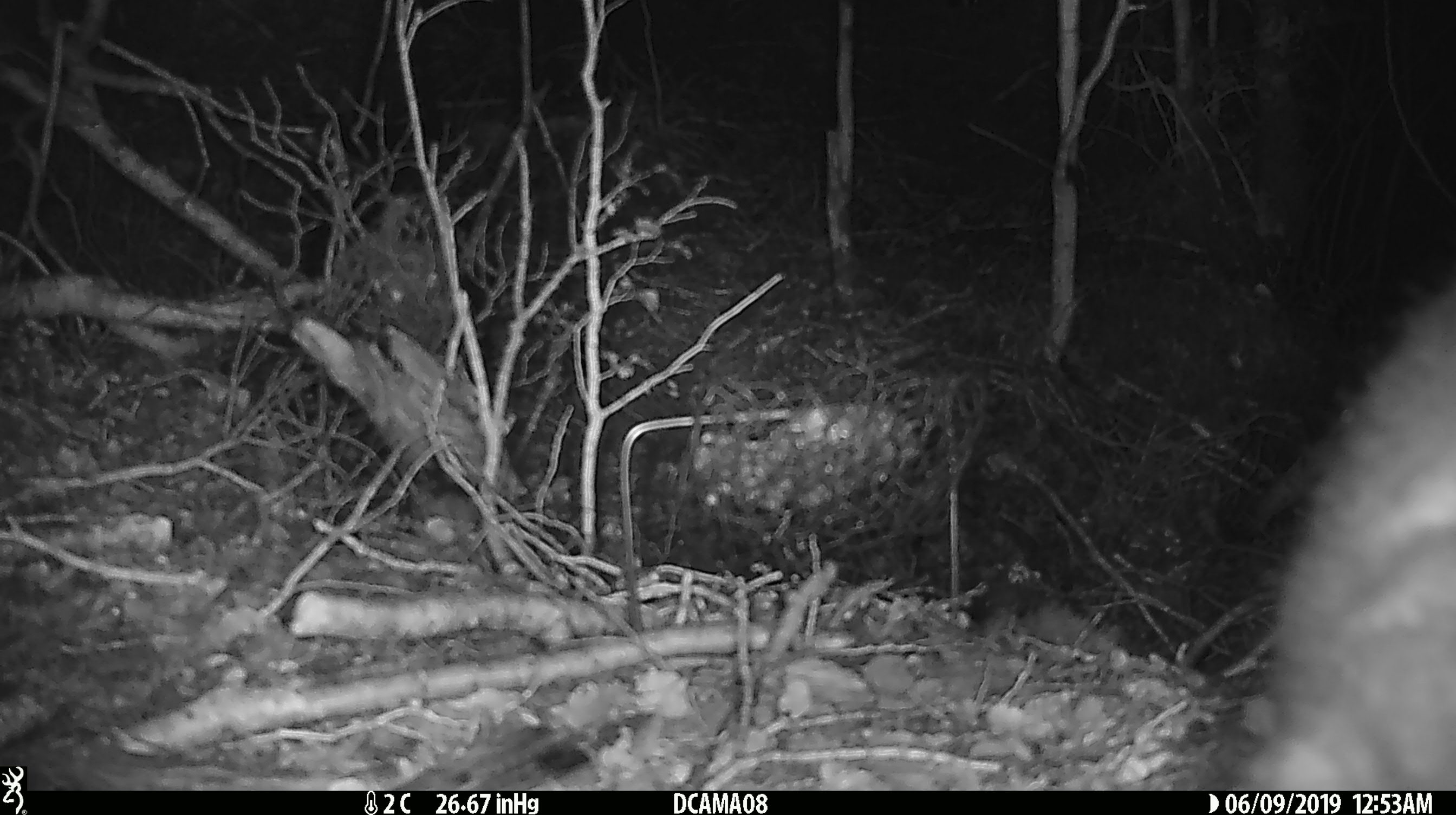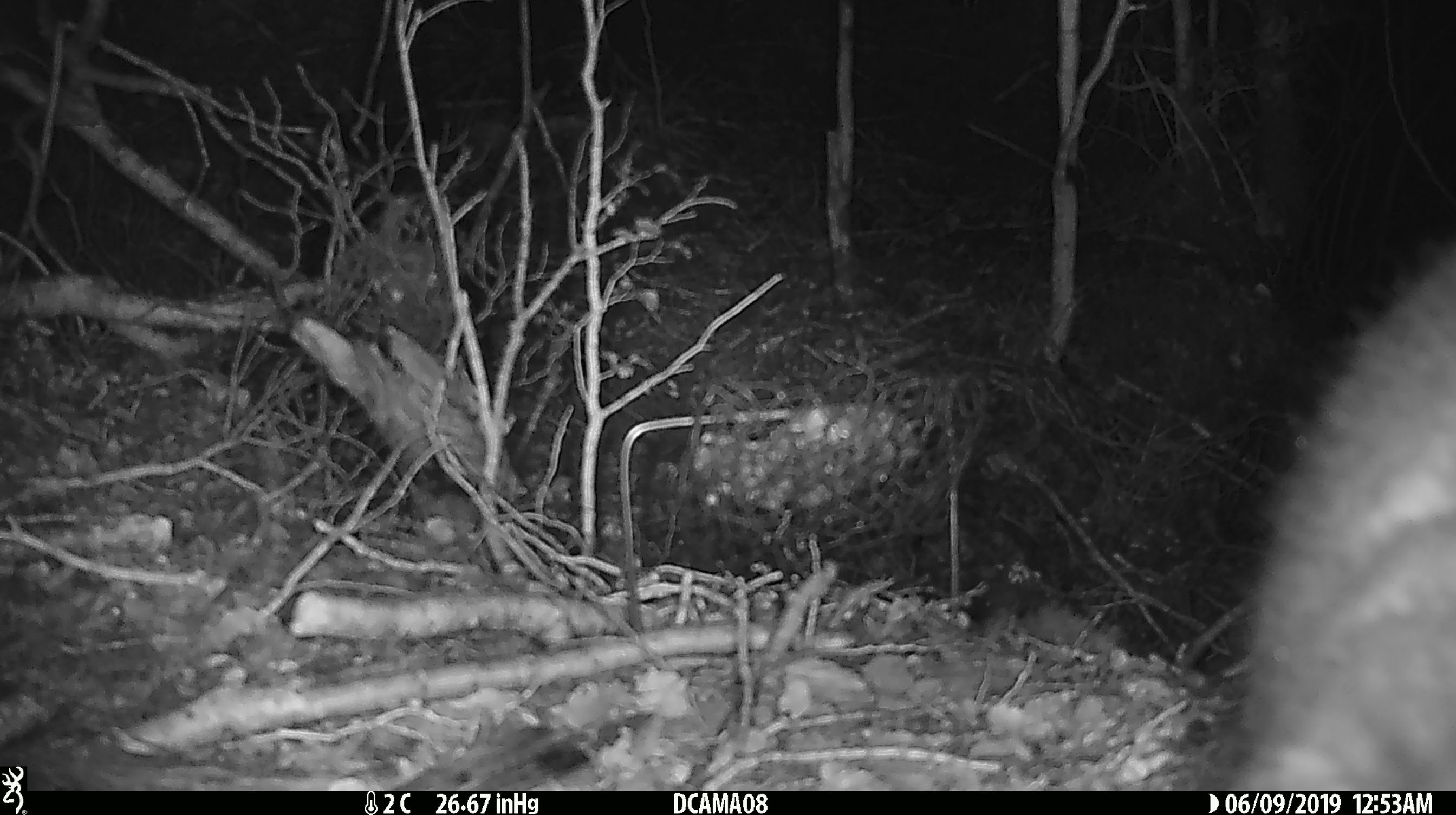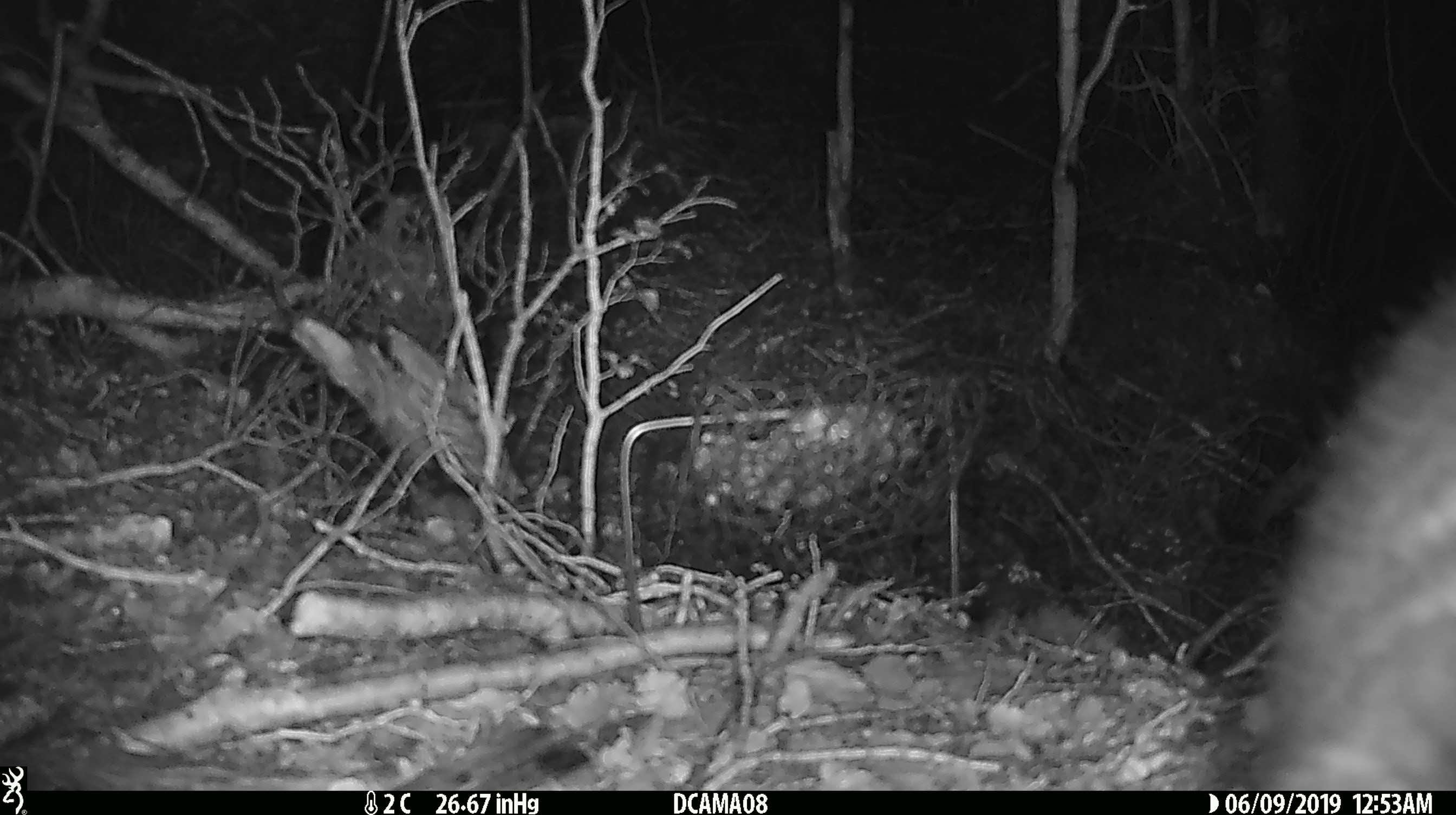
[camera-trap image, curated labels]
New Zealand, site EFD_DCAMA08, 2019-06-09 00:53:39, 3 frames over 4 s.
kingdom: Animalia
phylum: Chordata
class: Mammalia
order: Diprotodontia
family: Phalangeridae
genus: Trichosurus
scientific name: Trichosurus vulpecula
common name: common brushtail possum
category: possum